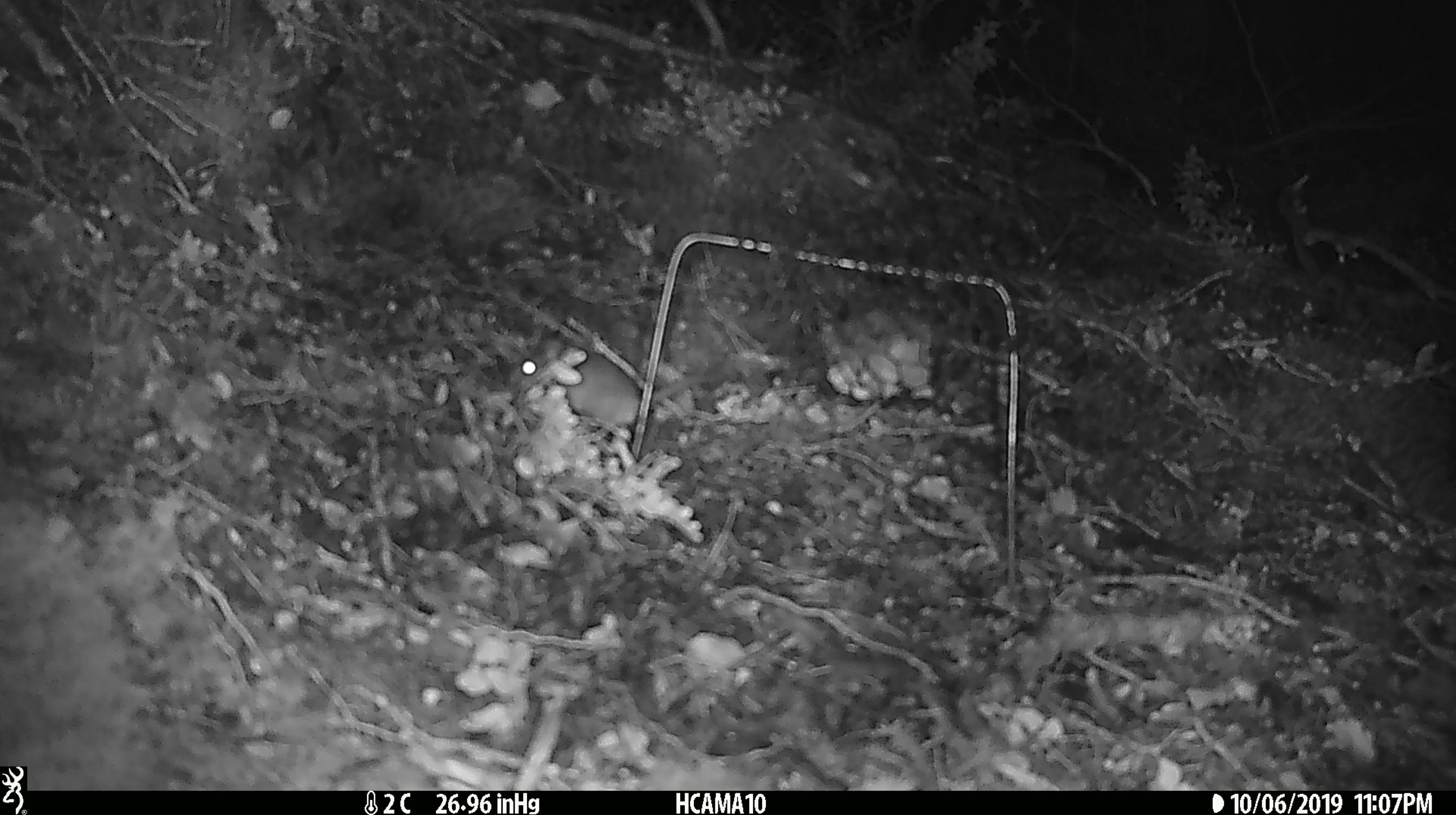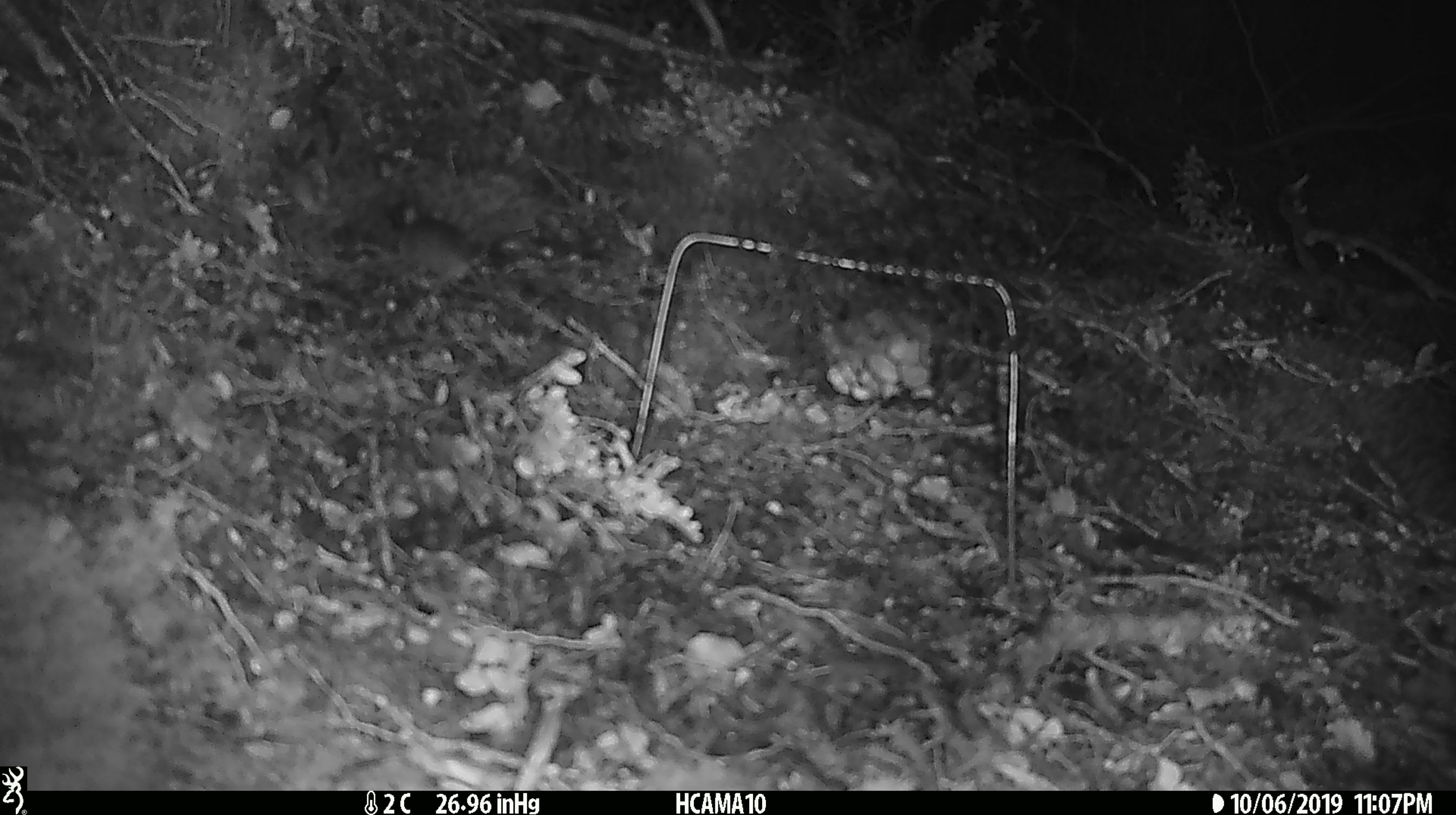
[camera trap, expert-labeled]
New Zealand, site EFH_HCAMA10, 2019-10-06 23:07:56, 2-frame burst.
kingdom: Animalia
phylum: Chordata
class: Mammalia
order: Rodentia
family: Muridae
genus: Mus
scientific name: Mus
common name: mouse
Mouse (Mus).